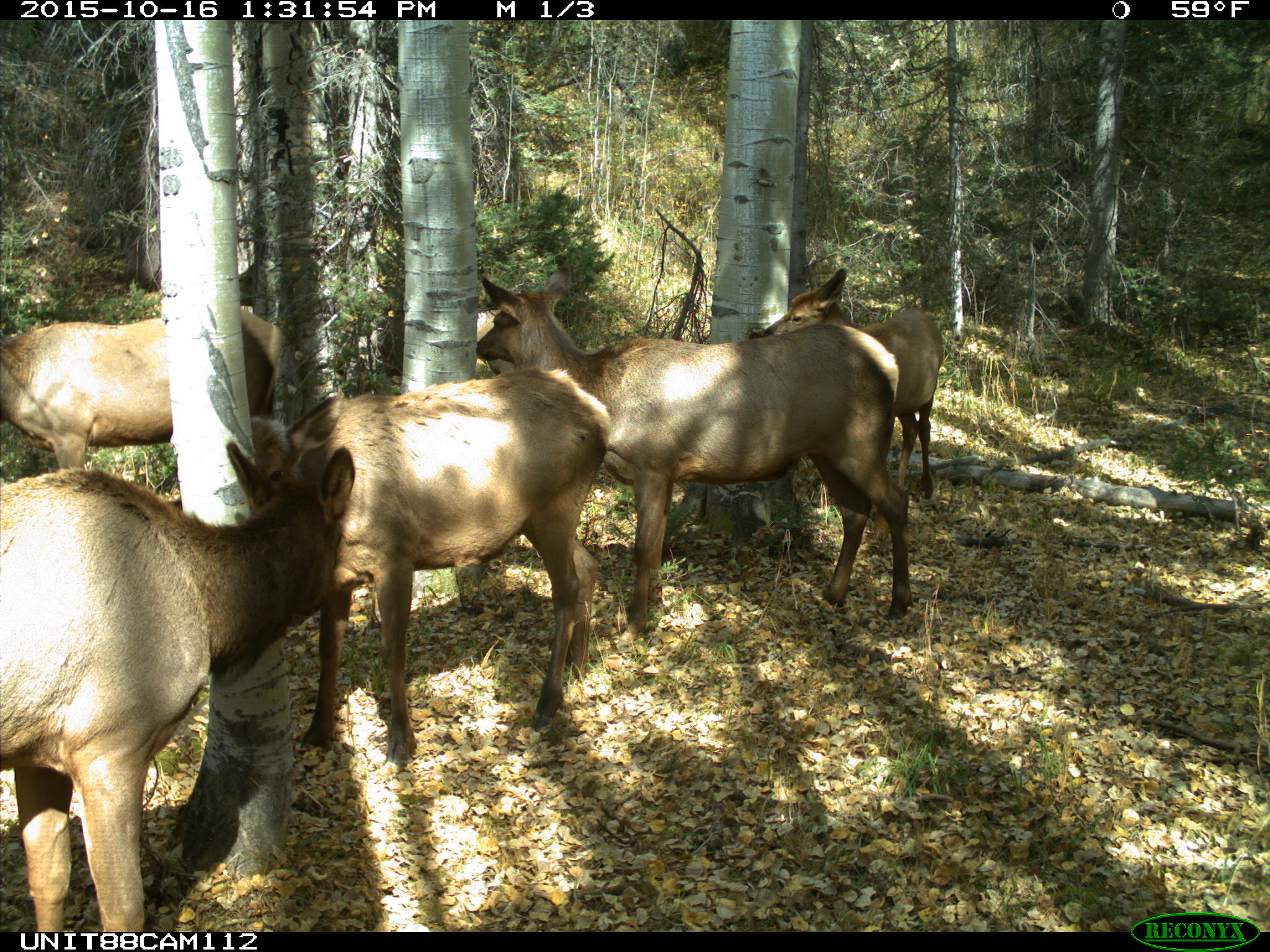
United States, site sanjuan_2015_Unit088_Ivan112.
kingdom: Animalia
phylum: Chordata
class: Mammalia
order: Artiodactyla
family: Cervidae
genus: Cervus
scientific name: Cervus elaphus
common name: red deer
Cervus elaphus (red deer).